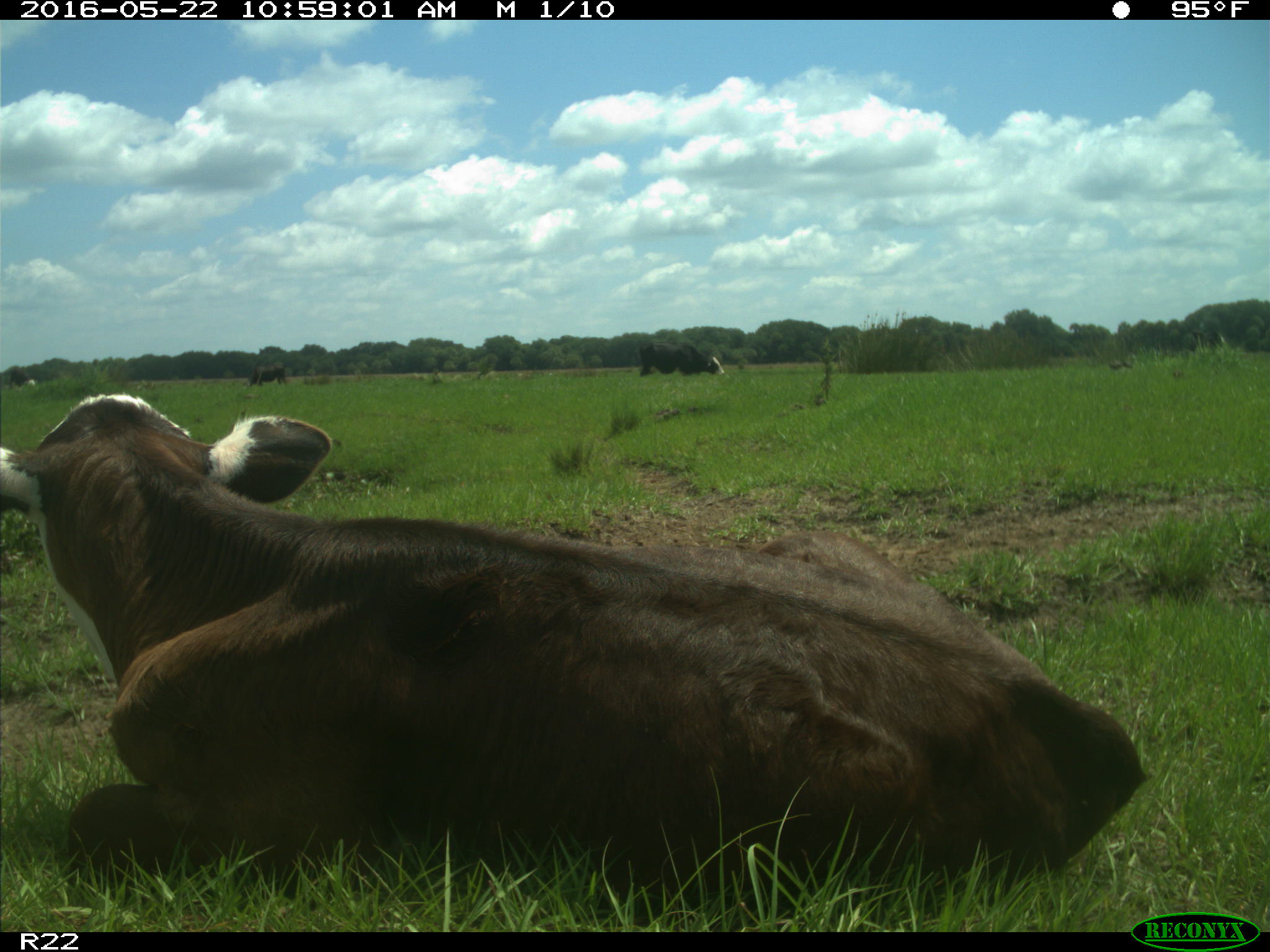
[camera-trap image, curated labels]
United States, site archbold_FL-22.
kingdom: Animalia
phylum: Chordata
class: Mammalia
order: Artiodactyla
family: Bovidae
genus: Bos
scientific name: Bos taurus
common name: domestic cow